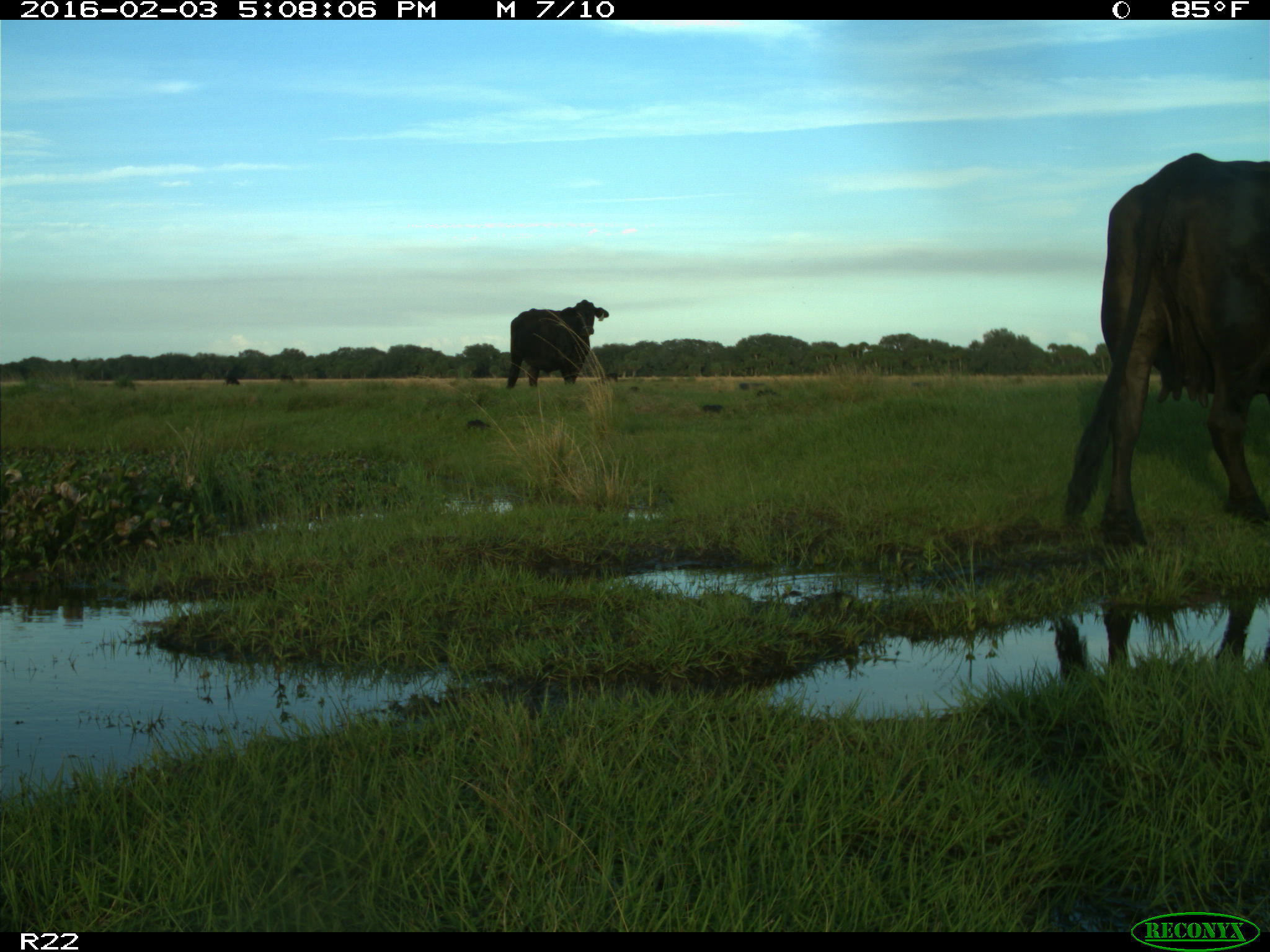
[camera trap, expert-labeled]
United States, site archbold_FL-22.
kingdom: Animalia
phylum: Chordata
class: Mammalia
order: Artiodactyla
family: Bovidae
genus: Bos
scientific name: Bos taurus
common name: domestic cow